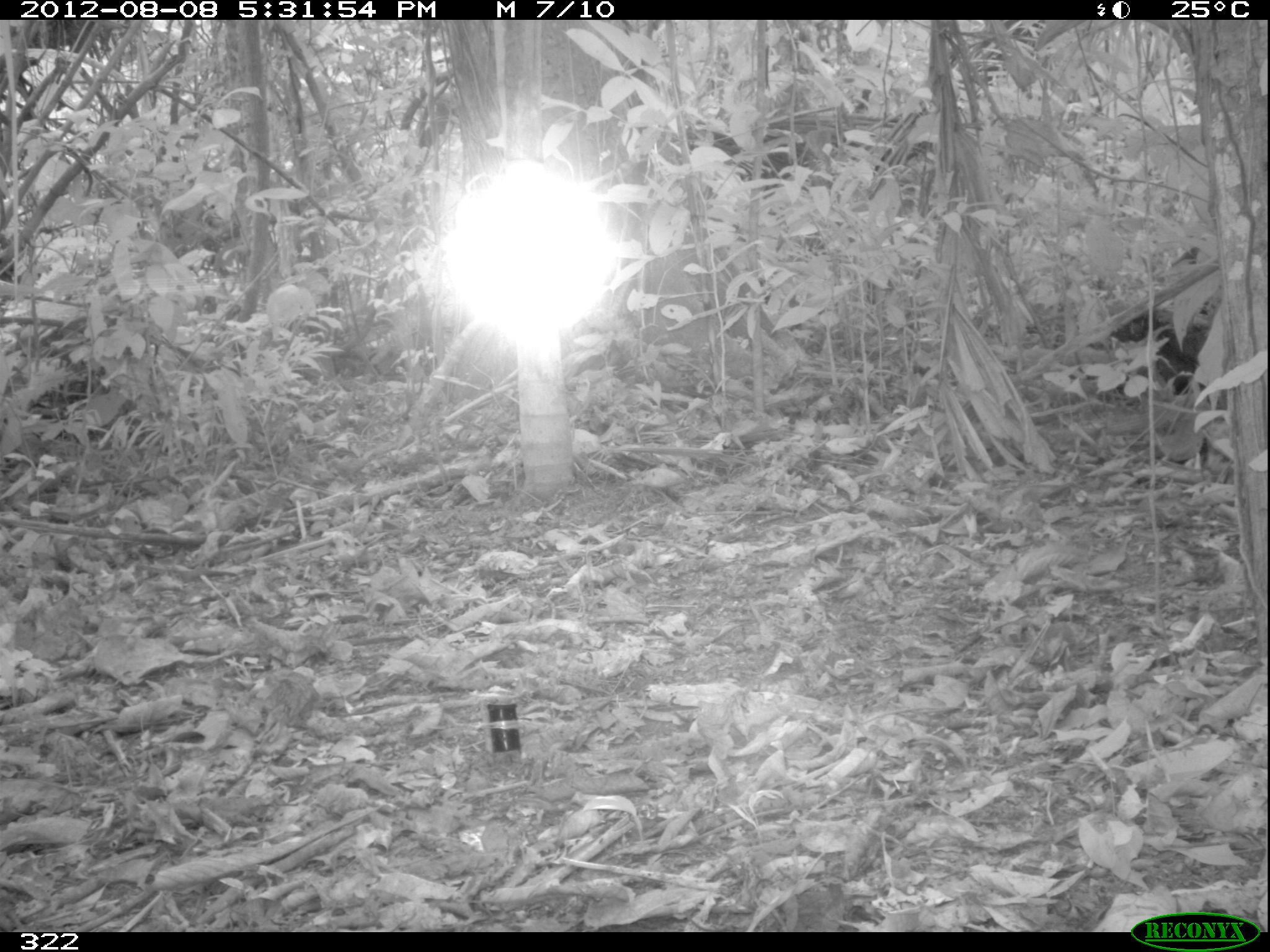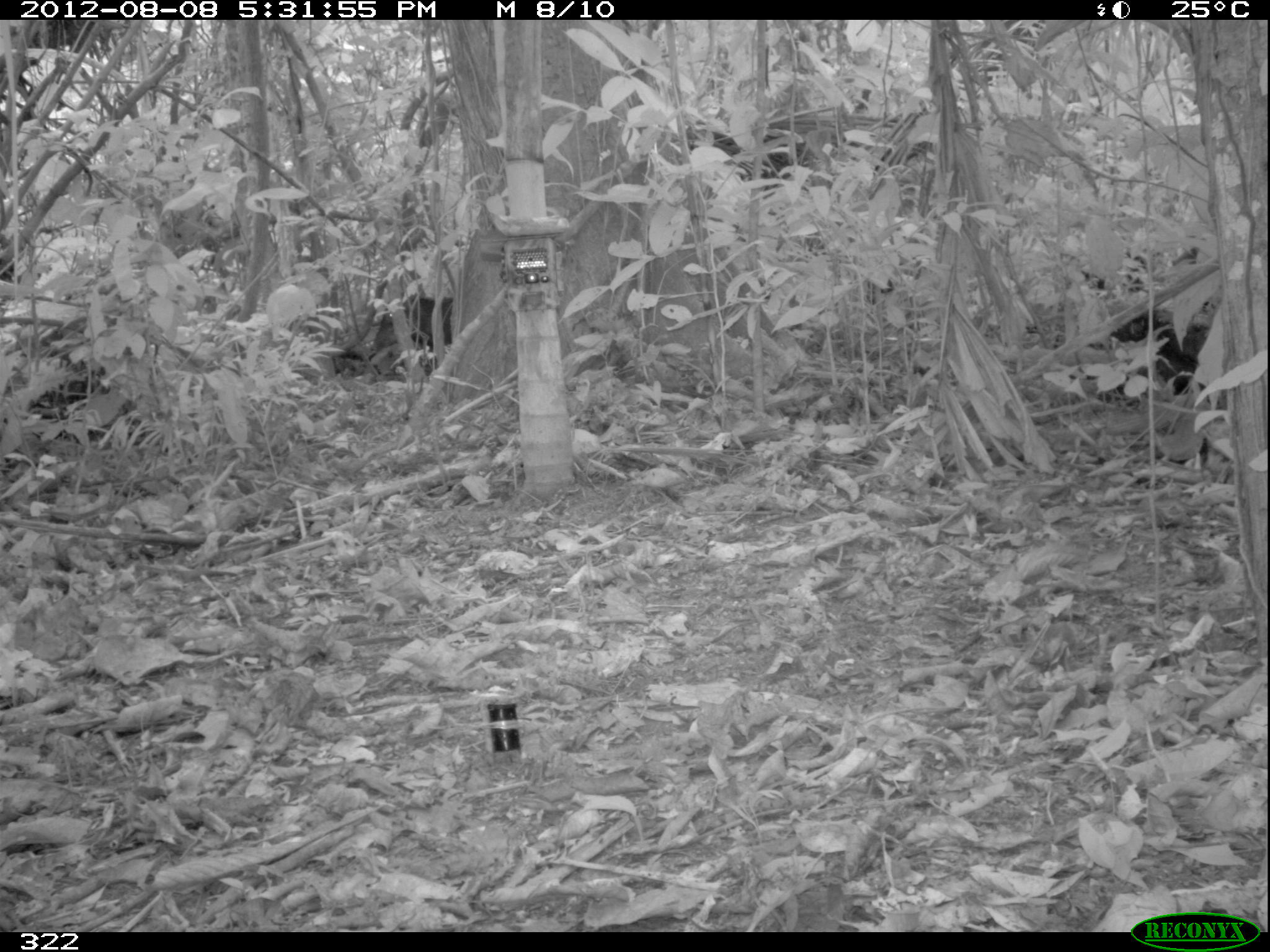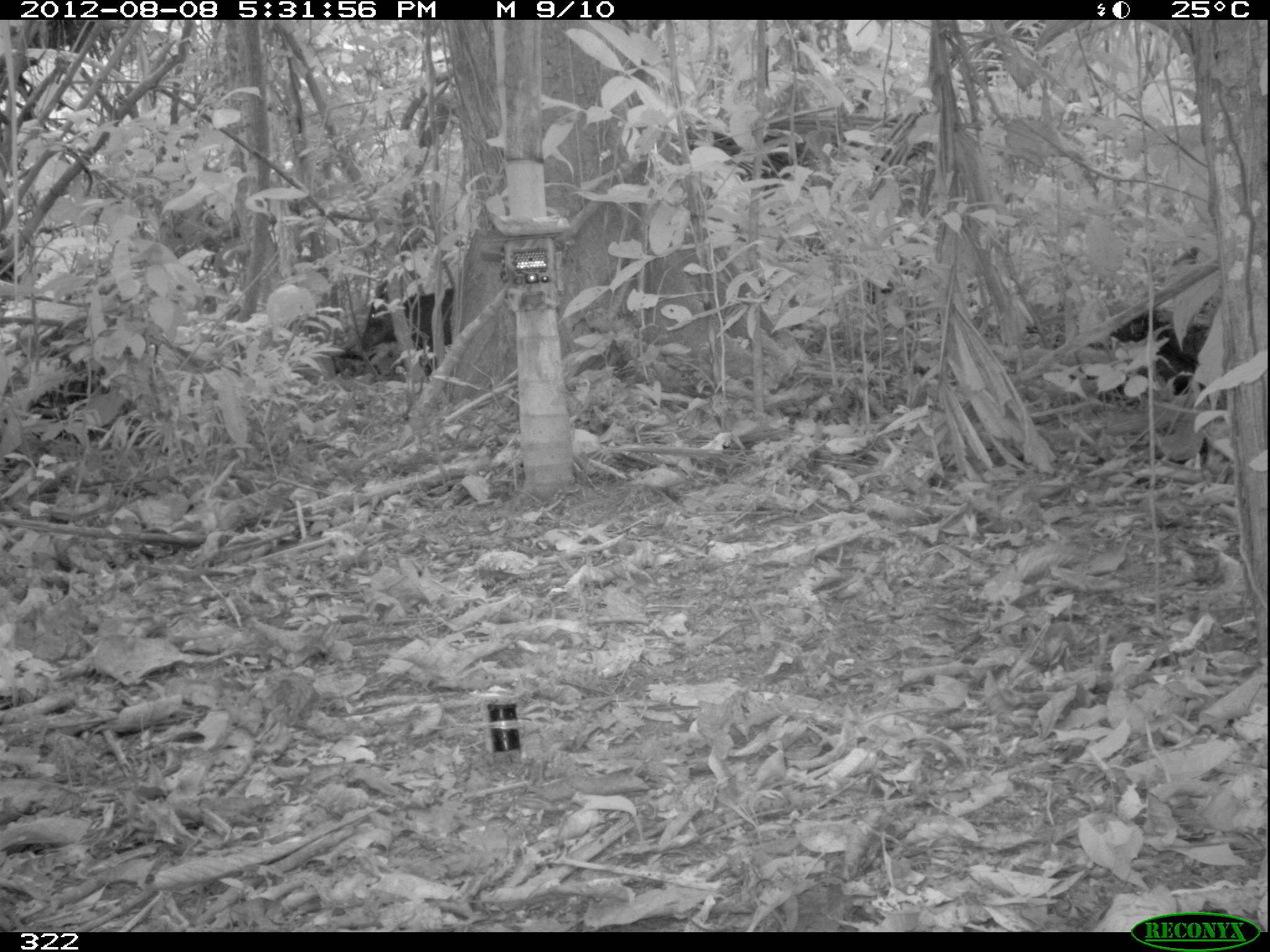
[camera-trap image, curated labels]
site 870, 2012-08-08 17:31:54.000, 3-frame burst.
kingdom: Animalia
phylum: Chordata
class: Mammalia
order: Artiodactyla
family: Tayassuidae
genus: Tayassu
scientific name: Tayassu pecari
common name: white-lipped peccary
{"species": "Tayassu pecari (white-lipped peccary)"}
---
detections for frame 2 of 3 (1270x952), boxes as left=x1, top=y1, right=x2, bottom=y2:
tayassu pecari: left=332, top=292, right=451, bottom=377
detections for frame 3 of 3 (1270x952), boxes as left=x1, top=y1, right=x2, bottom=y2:
tayassu pecari: left=359, top=287, right=453, bottom=375